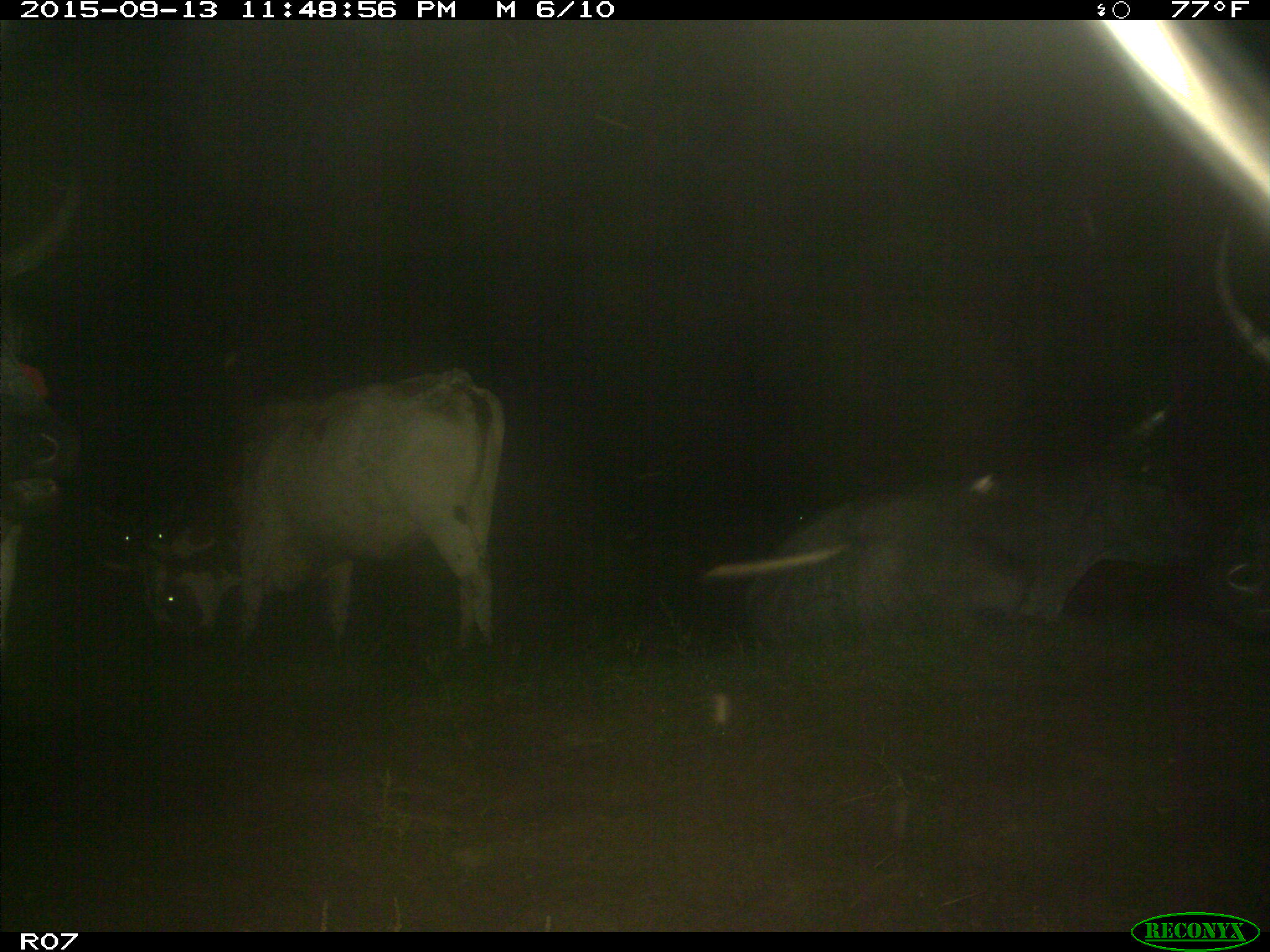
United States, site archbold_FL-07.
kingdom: Animalia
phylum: Chordata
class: Mammalia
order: Artiodactyla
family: Bovidae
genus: Bos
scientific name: Bos taurus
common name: domestic cow